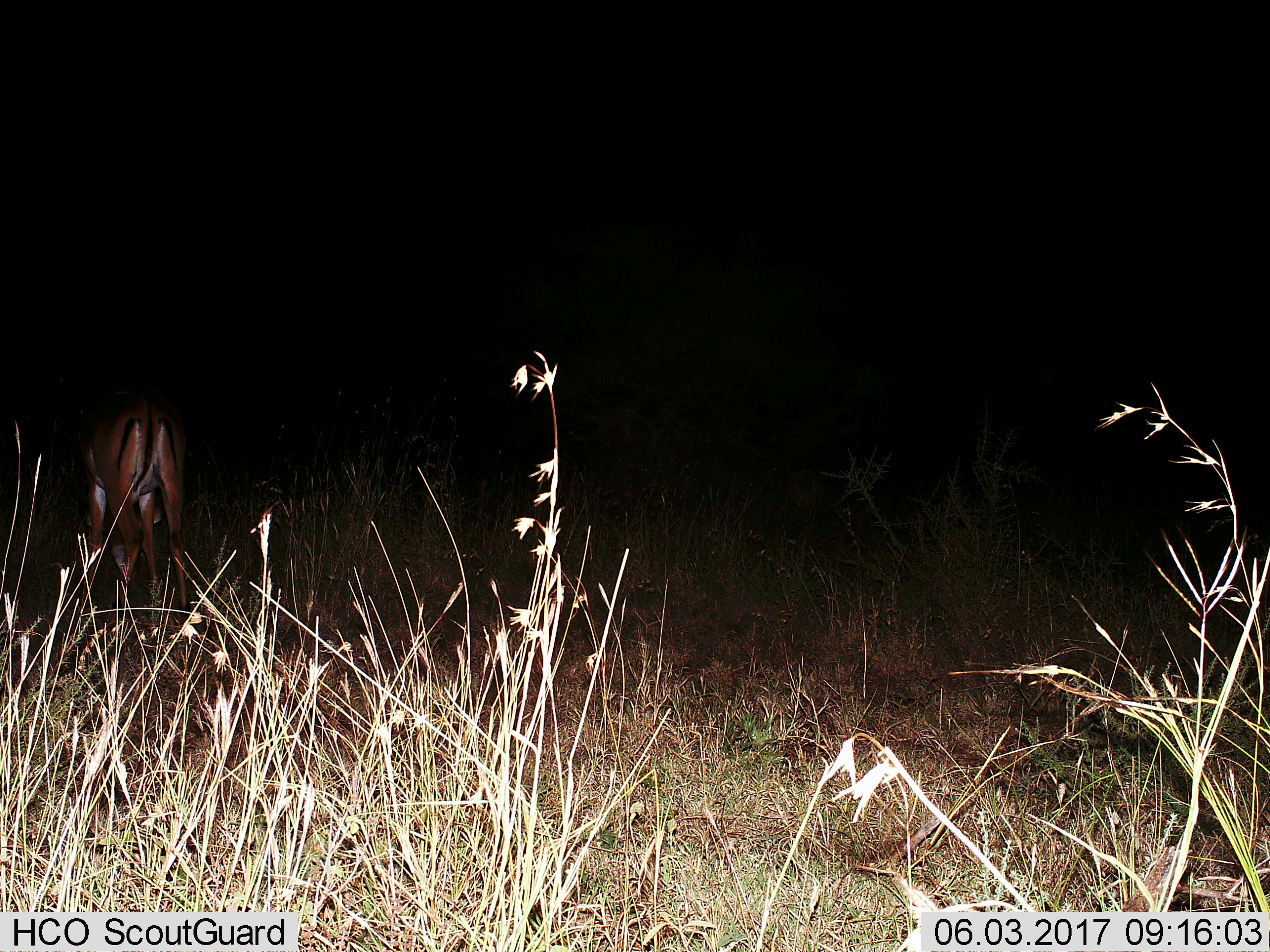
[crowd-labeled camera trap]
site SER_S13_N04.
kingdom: Animalia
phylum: Chordata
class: Mammalia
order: Artiodactyla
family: Bovidae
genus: Aepyceros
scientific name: Aepyceros melampus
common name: impala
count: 1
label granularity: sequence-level